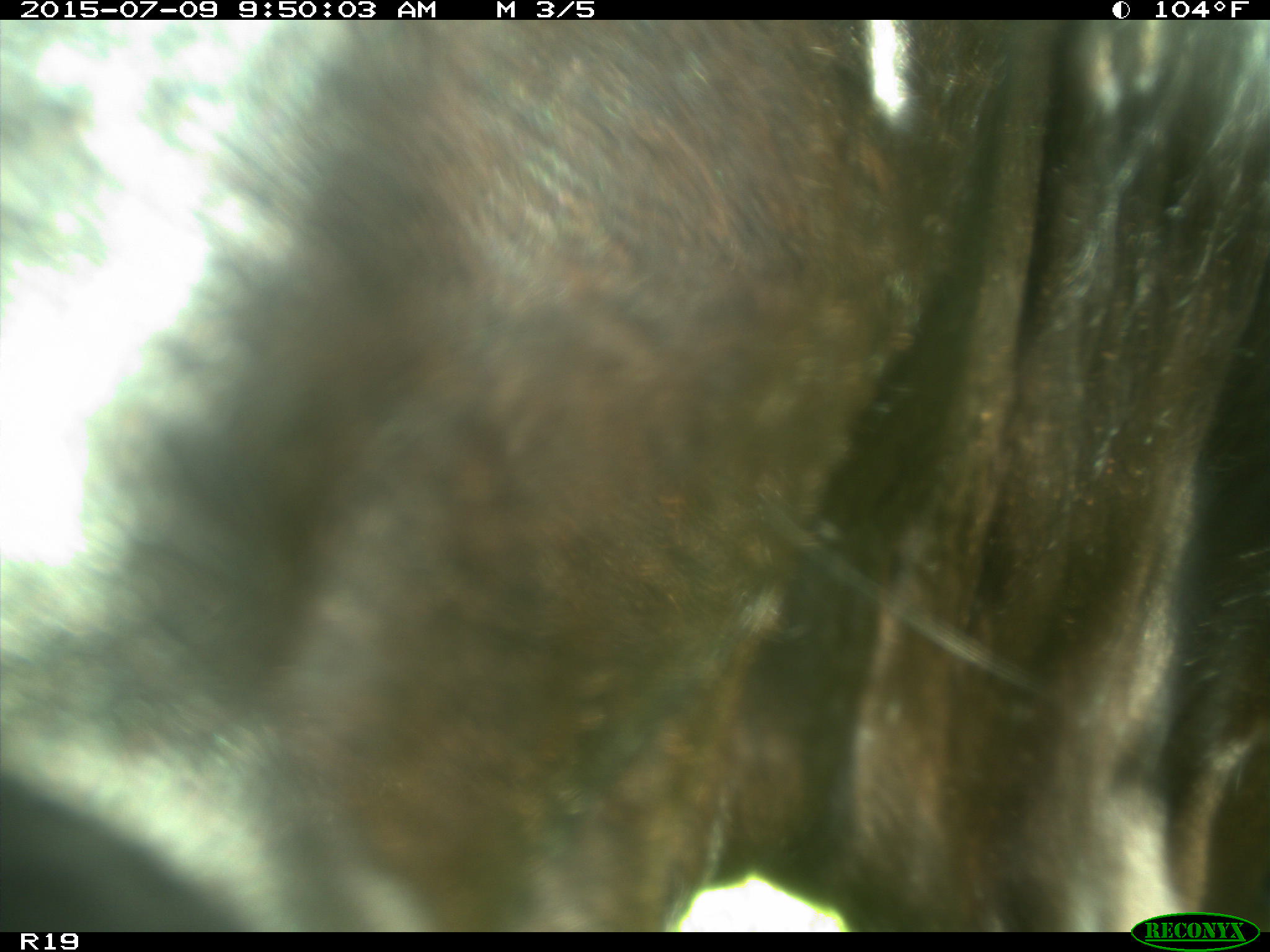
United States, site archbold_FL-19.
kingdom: Animalia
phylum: Chordata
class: Mammalia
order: Artiodactyla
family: Bovidae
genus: Bos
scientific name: Bos taurus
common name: domestic cow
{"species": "Bos taurus (domestic cow)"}